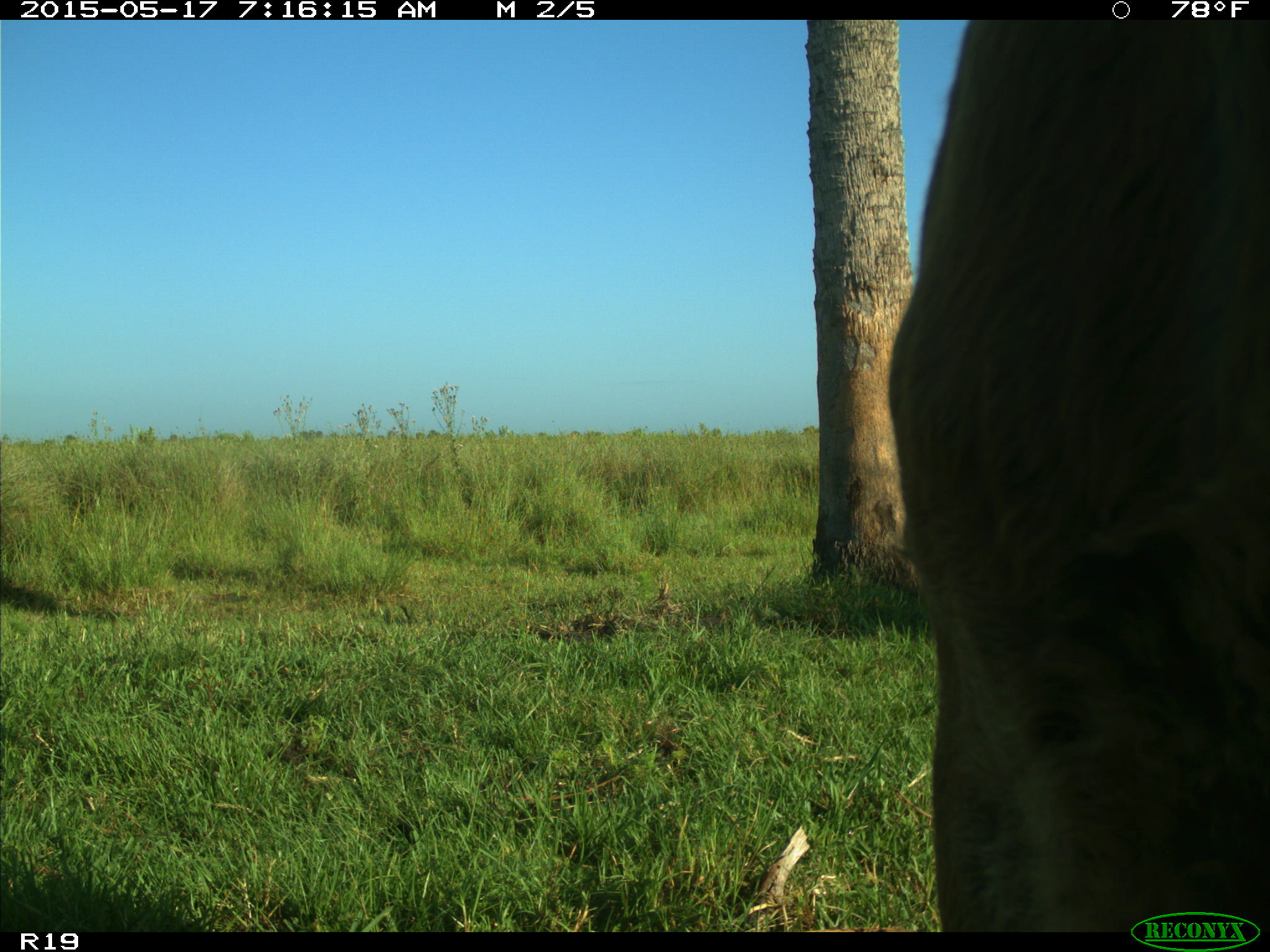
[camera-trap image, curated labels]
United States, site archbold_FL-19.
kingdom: Animalia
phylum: Chordata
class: Mammalia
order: Artiodactyla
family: Bovidae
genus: Bos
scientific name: Bos taurus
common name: domestic cow